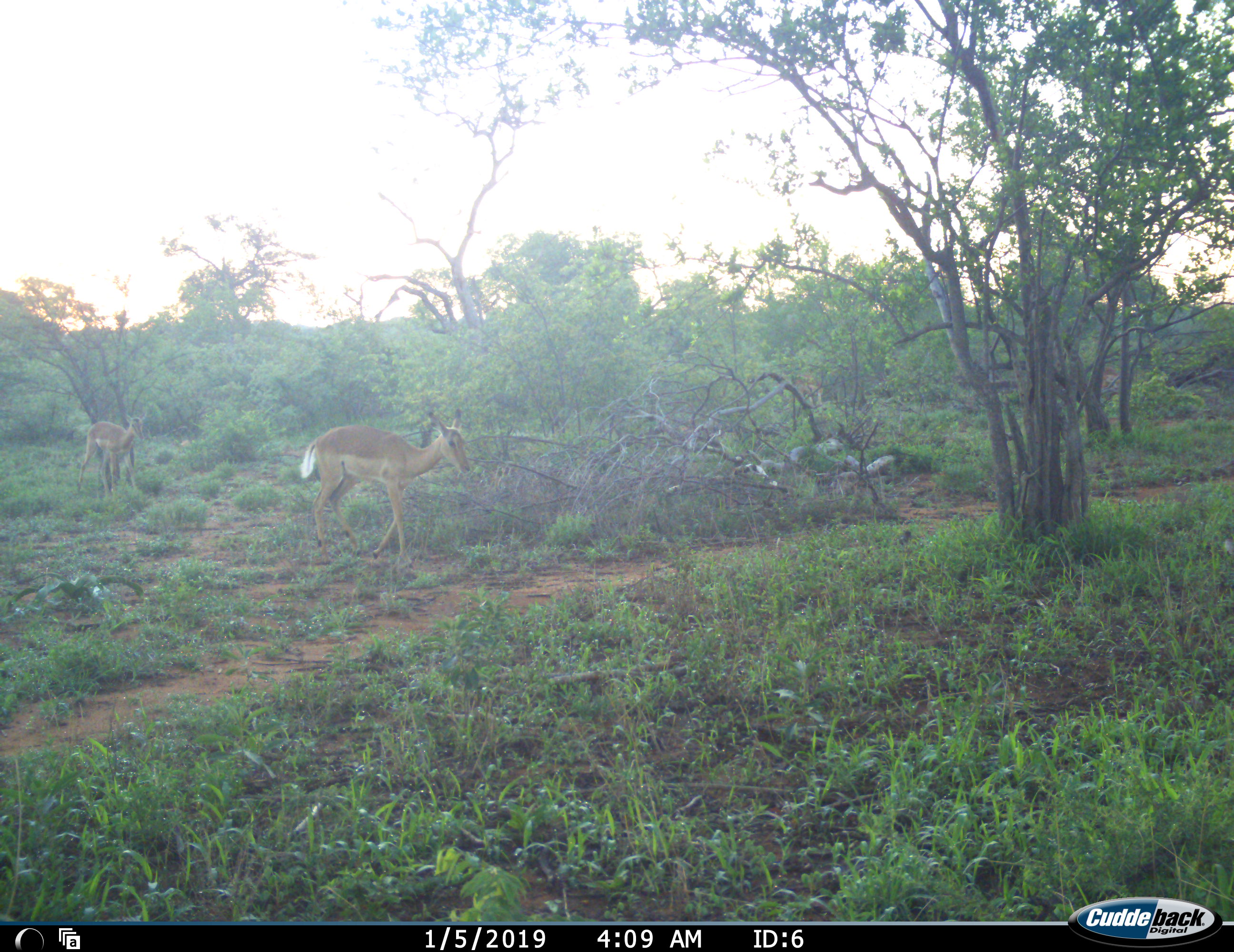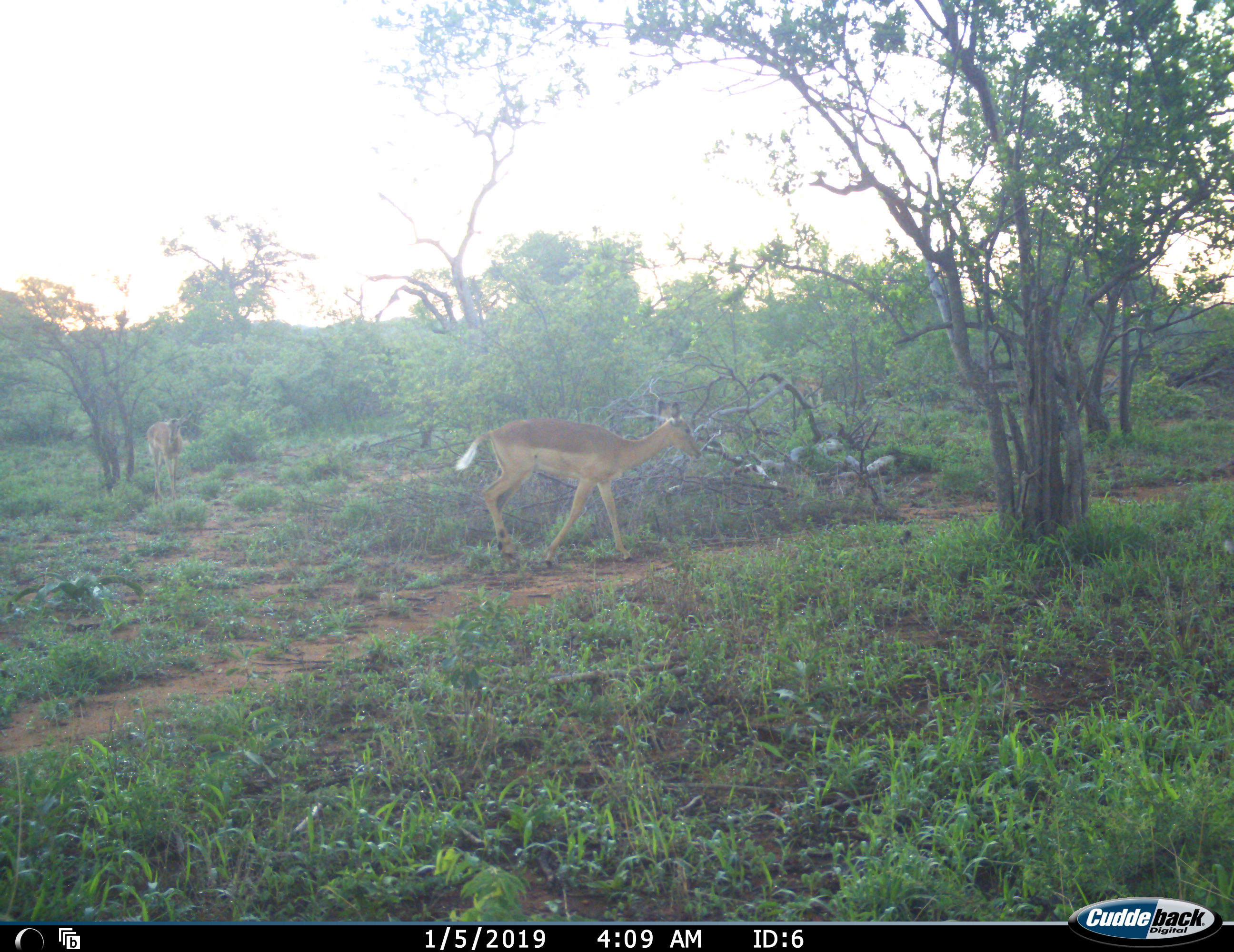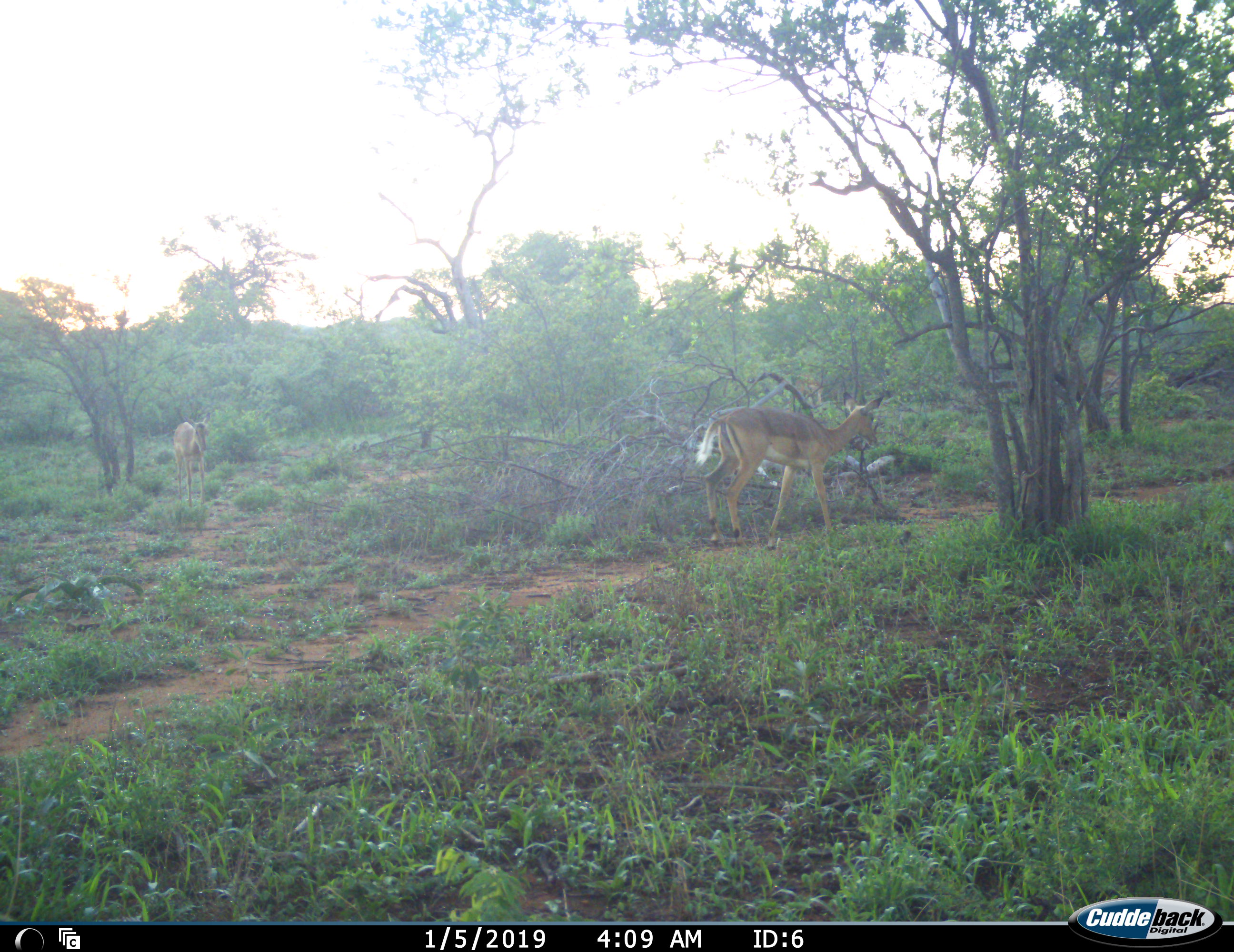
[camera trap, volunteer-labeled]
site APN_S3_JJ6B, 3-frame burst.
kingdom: Animalia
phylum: Chordata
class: Mammalia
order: Artiodactyla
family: Bovidae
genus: Aepyceros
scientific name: Aepyceros melampus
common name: impala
Impala (Aepyceros melampus), count 2. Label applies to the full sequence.